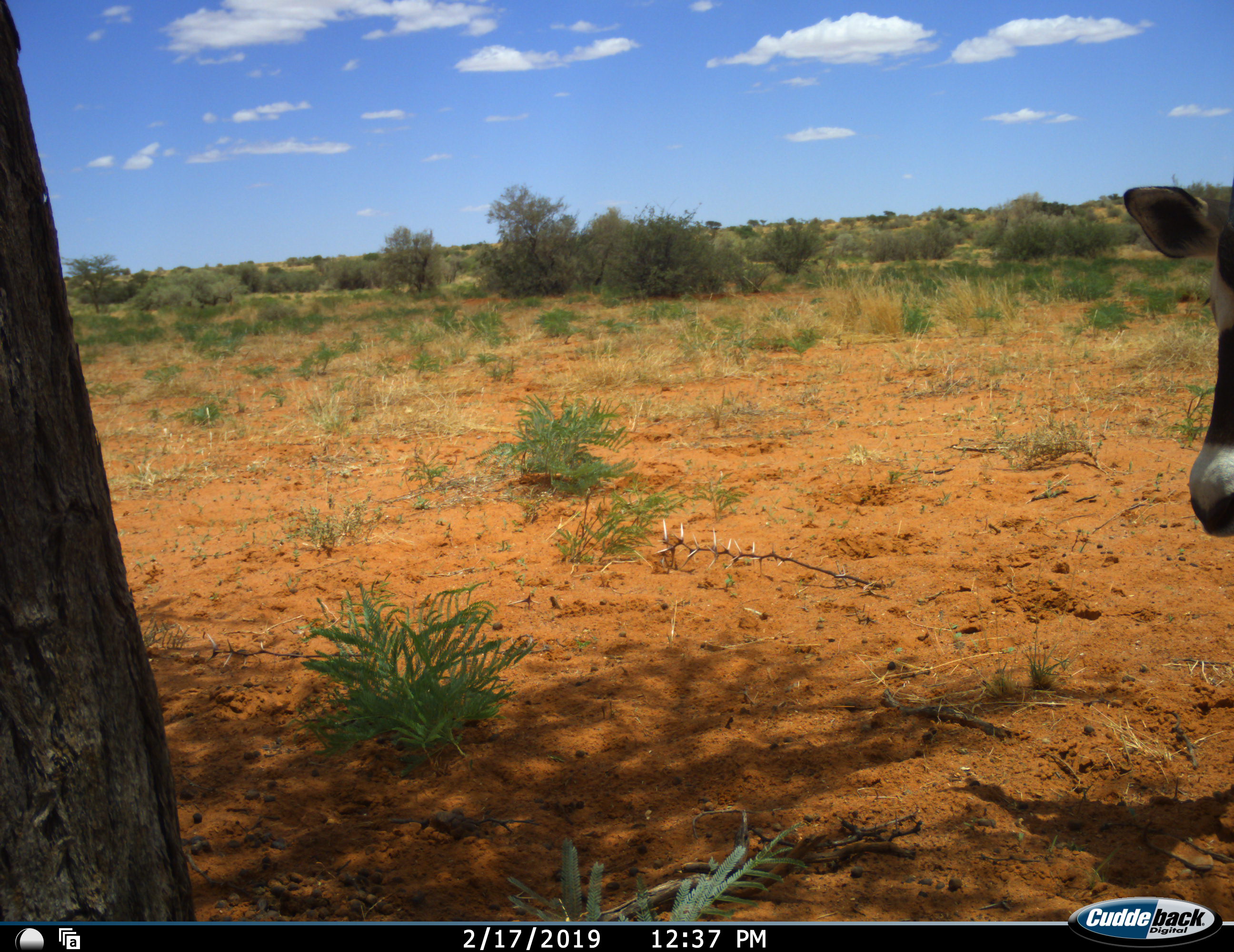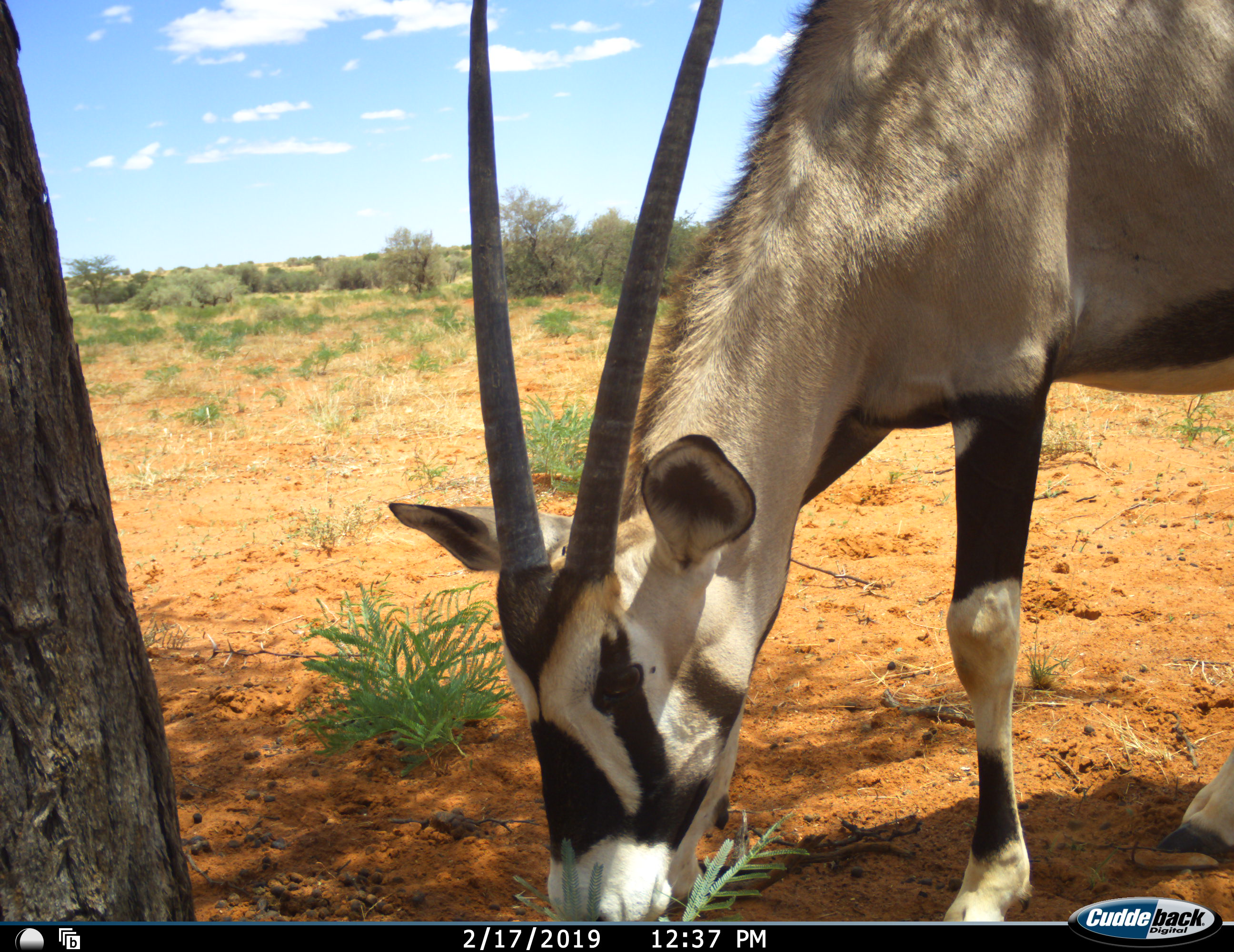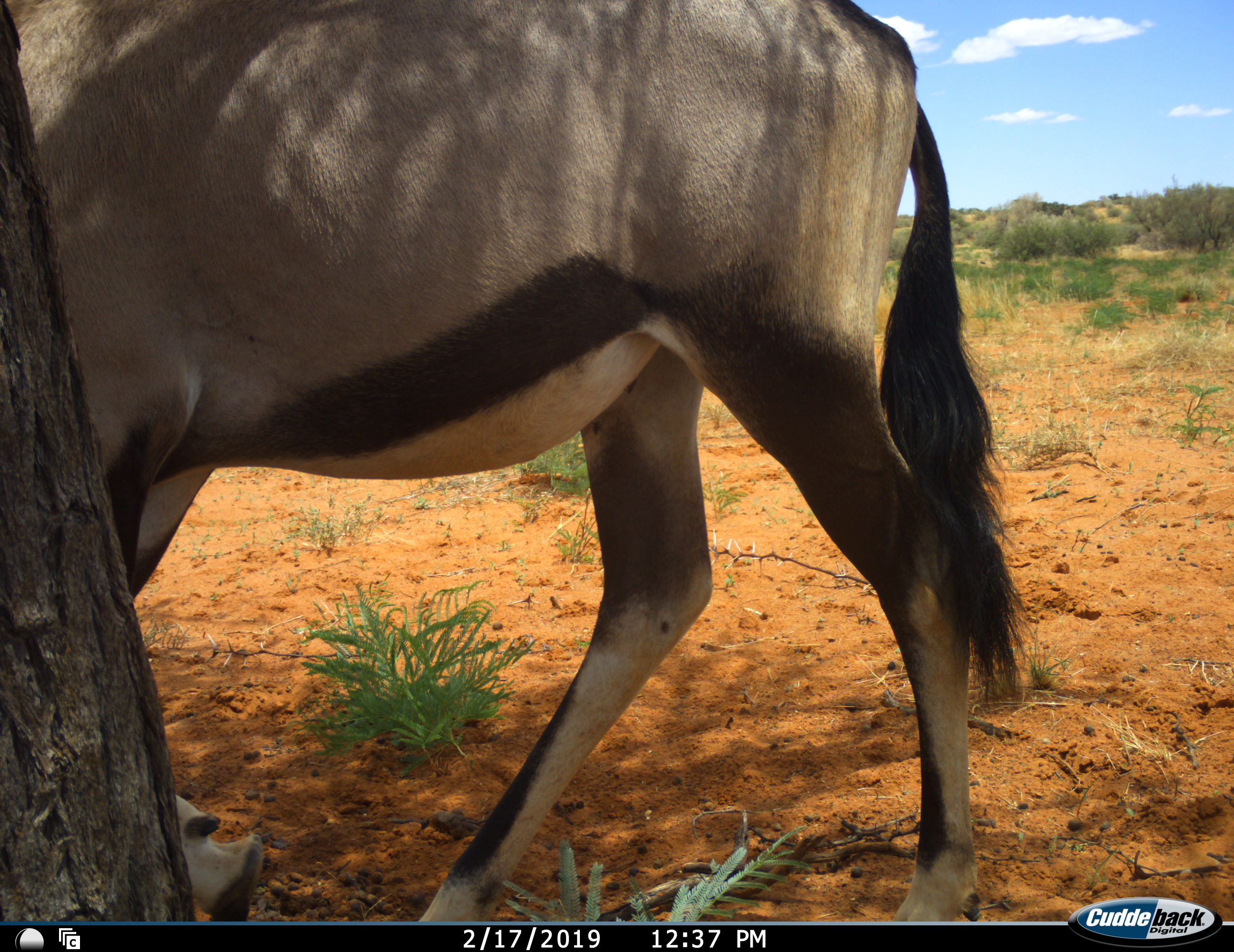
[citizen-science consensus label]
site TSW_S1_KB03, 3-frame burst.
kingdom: Animalia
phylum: Chordata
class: Mammalia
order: Artiodactyla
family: Bovidae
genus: Oryx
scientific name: Oryx gazella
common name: gemsbok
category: oryx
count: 1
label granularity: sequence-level